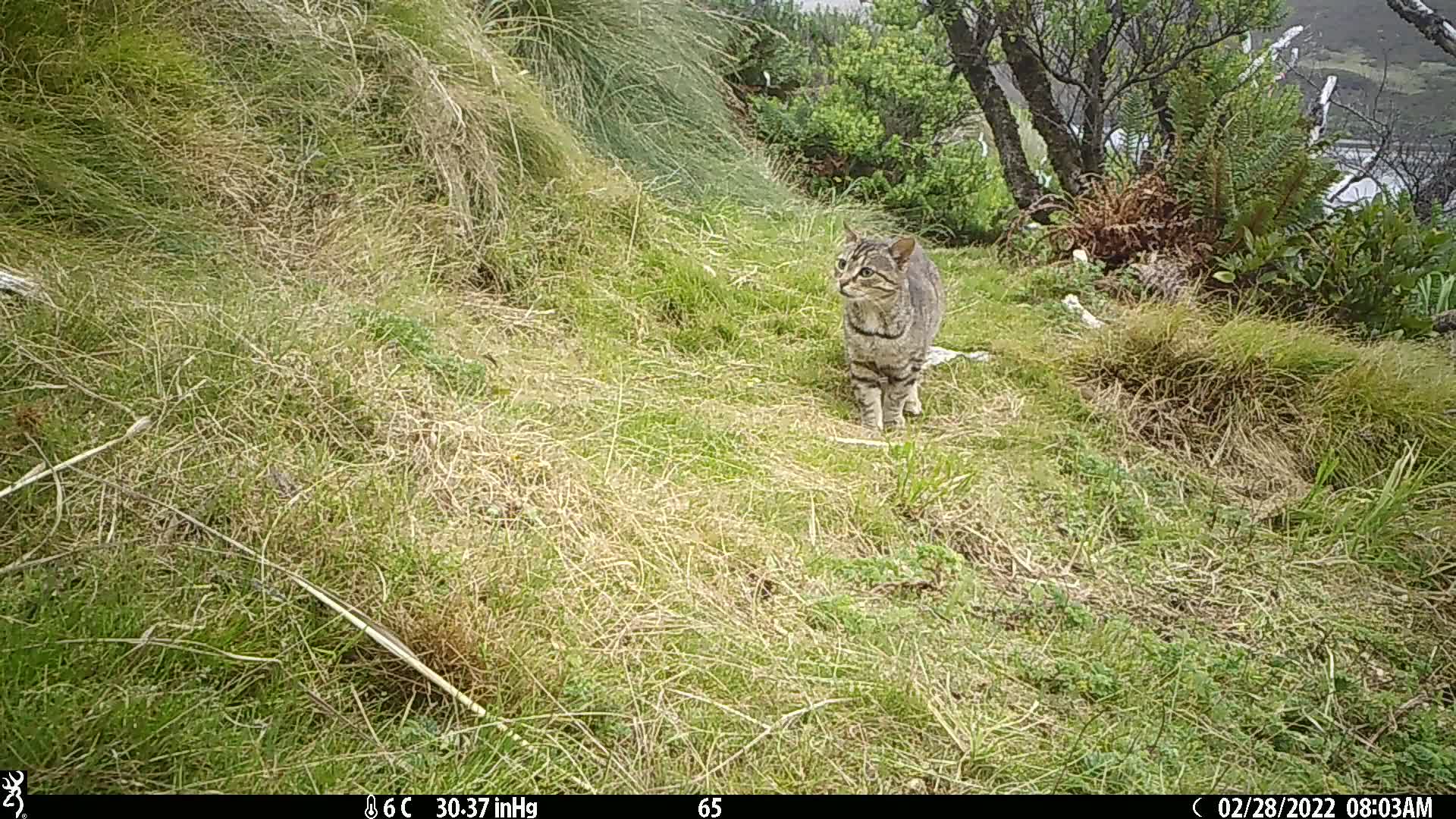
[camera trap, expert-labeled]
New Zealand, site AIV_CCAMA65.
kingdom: Animalia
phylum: Chordata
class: Mammalia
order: Carnivora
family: Felidae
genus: Felis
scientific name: Felis catus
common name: domestic cat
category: cat